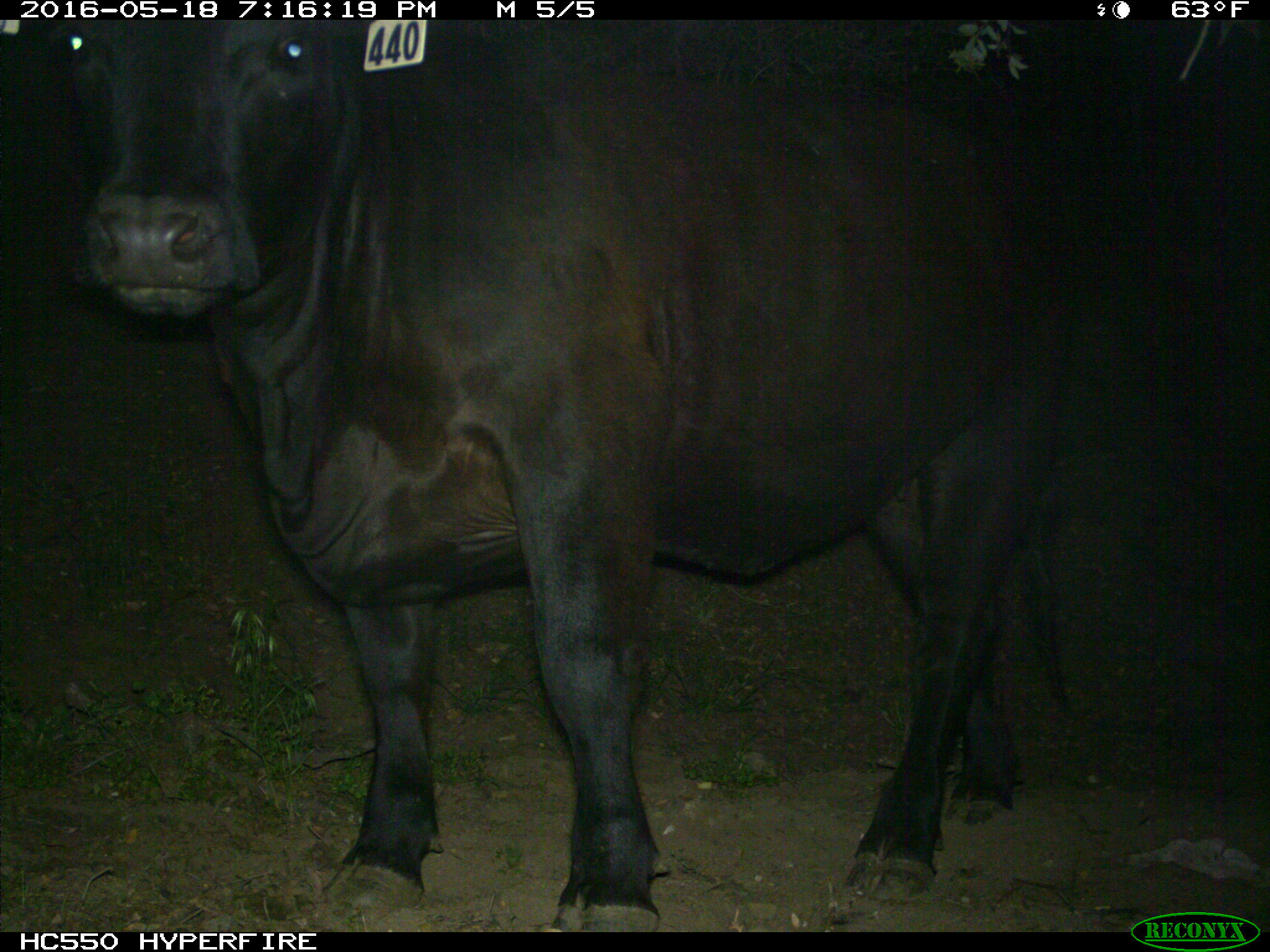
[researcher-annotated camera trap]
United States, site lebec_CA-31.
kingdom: Animalia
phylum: Chordata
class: Mammalia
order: Artiodactyla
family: Bovidae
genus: Bos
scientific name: Bos taurus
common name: domestic cow